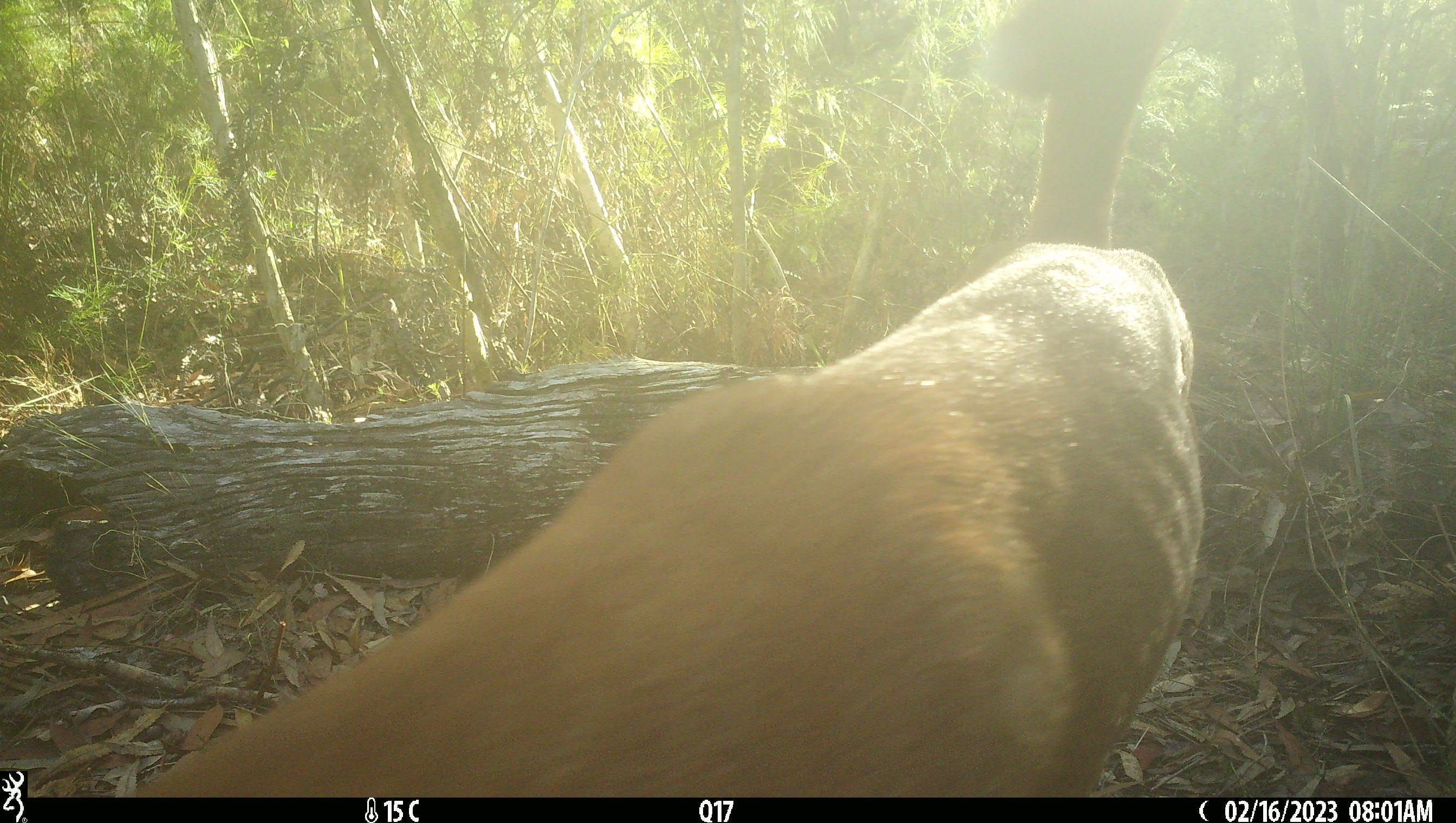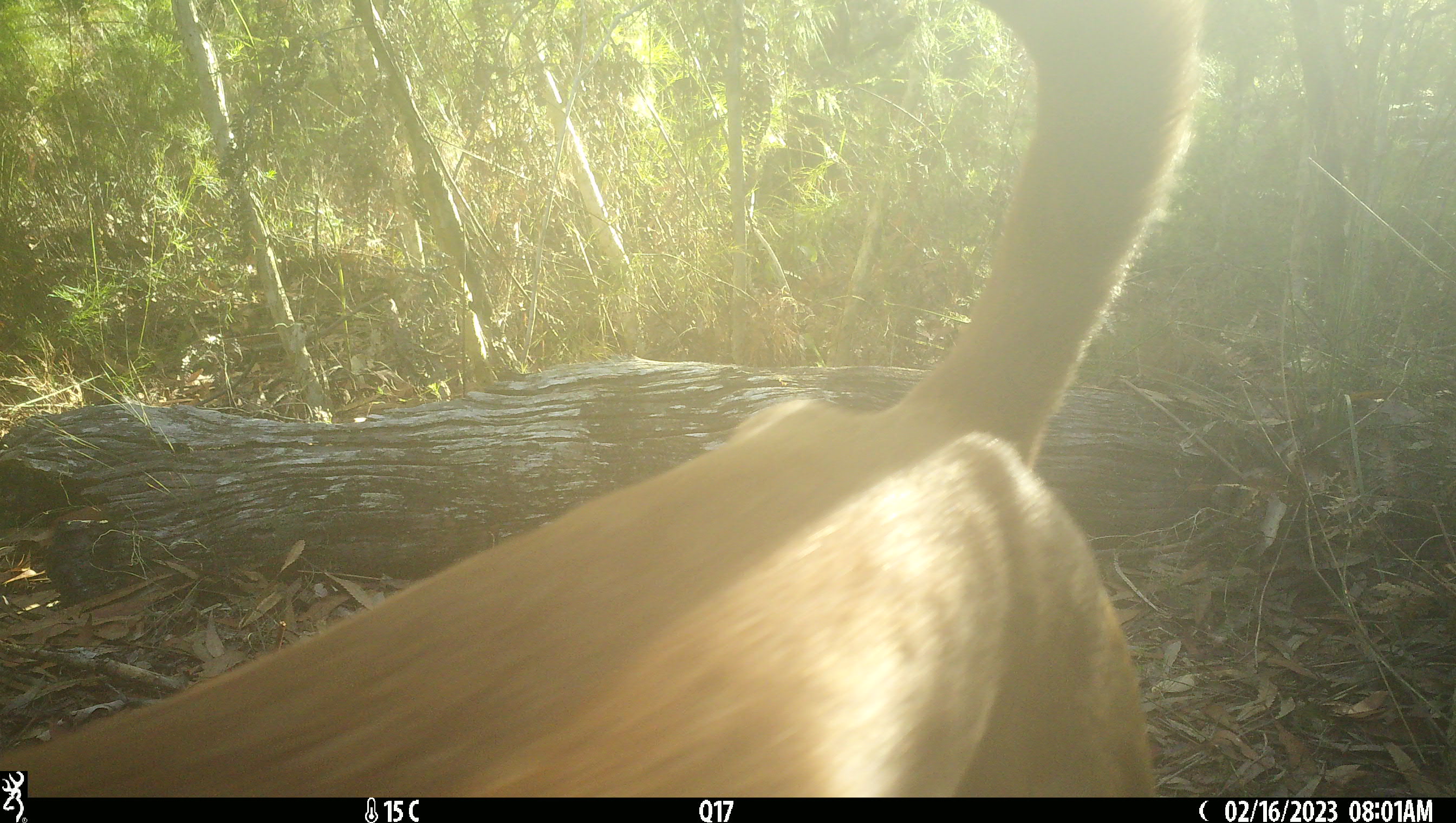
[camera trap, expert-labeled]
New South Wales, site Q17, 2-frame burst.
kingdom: Animalia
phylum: Chordata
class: Mammalia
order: Carnivora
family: Canidae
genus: Canis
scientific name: Canis familiaris dingo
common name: dingo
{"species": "dingo (Canis familiaris dingo)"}